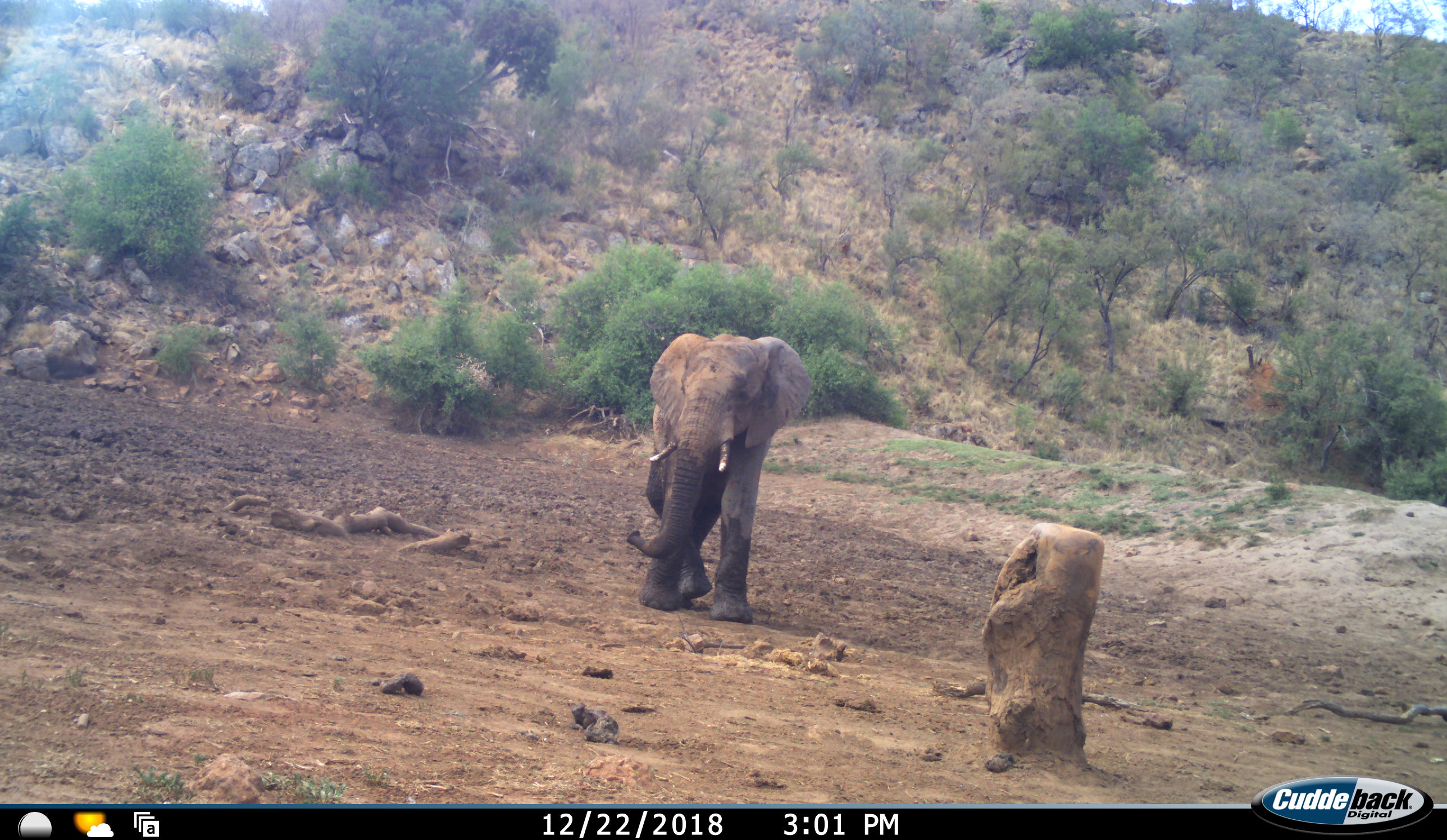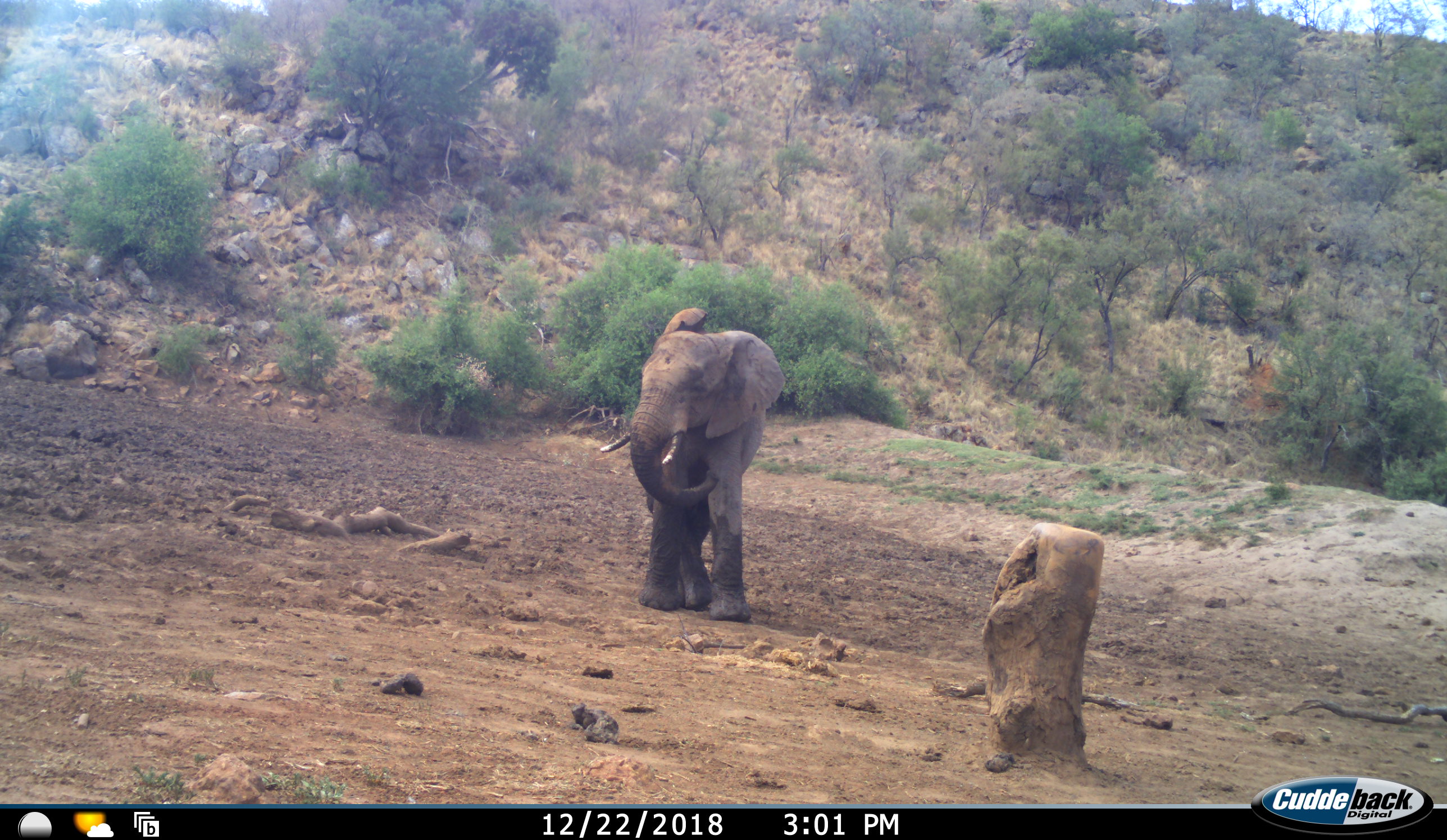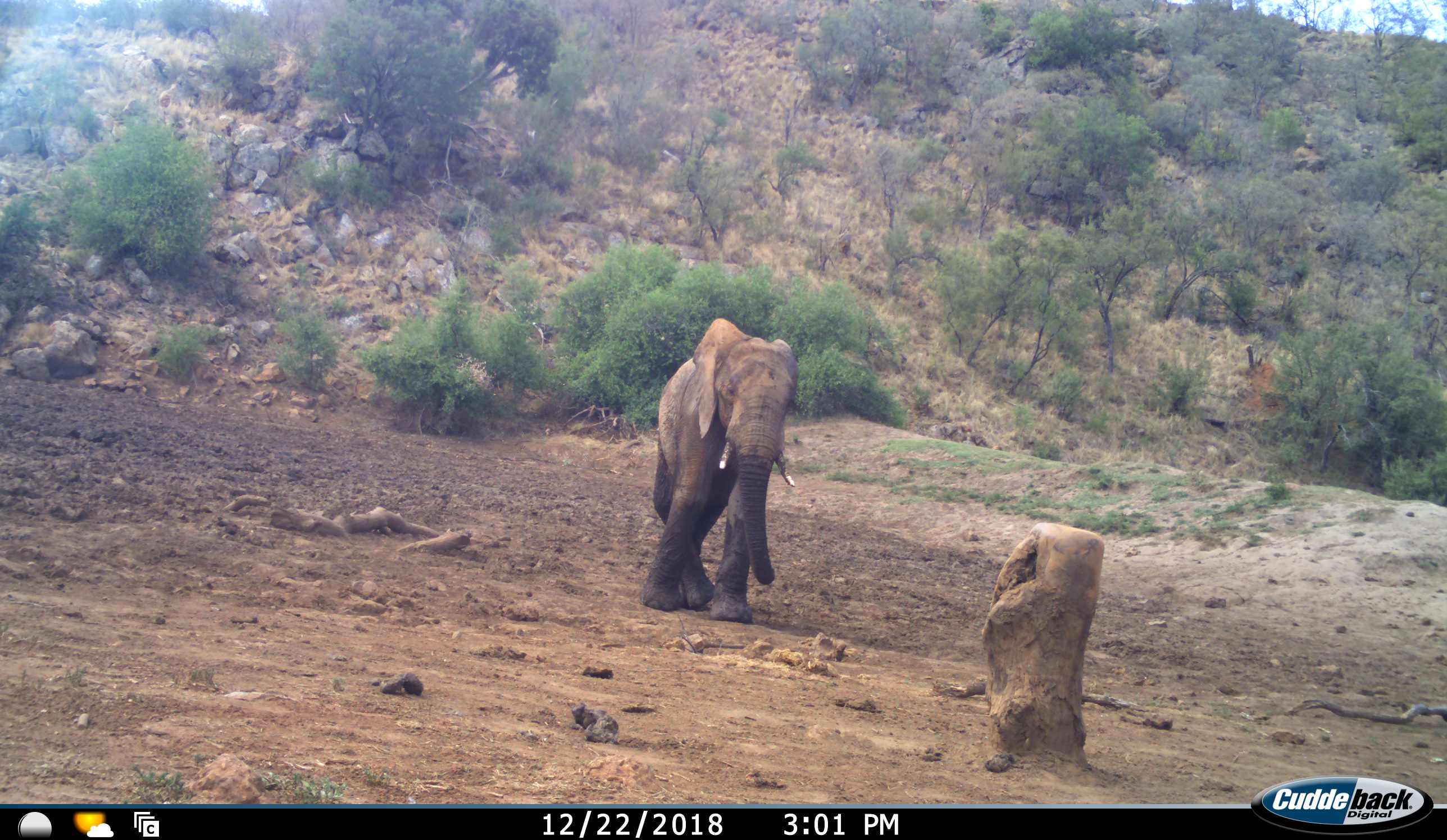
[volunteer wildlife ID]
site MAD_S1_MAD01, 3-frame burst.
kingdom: Animalia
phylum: Chordata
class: Mammalia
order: Proboscidea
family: Elephantidae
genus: Loxodonta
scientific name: Loxodonta africana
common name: african bush elephant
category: elephant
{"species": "elephant (african bush elephant) (Loxodonta africana)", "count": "1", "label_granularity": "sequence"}